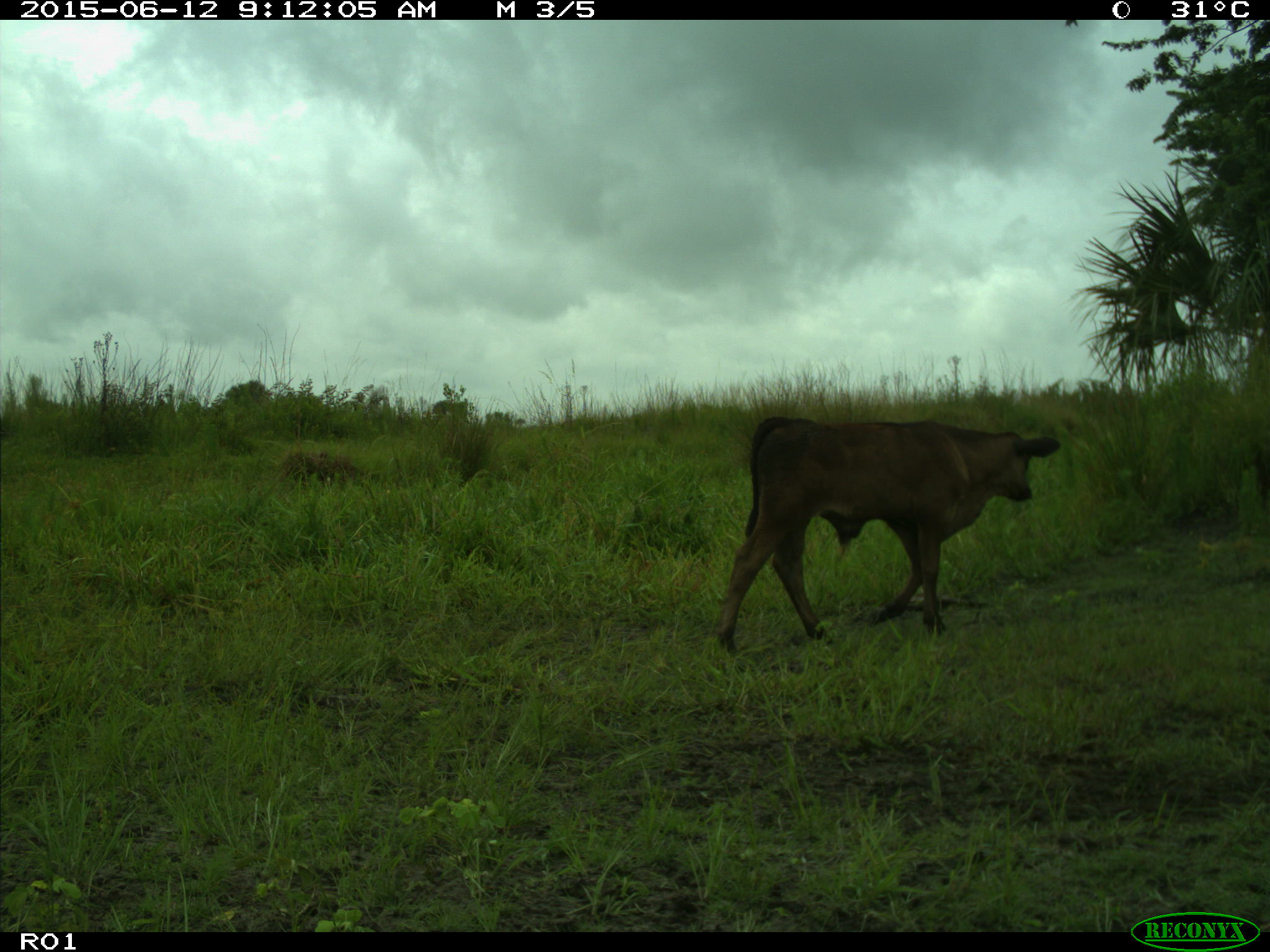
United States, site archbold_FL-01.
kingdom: Animalia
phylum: Chordata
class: Mammalia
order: Artiodactyla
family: Bovidae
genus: Bos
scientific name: Bos taurus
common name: domestic cow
Bos taurus (domestic cow).